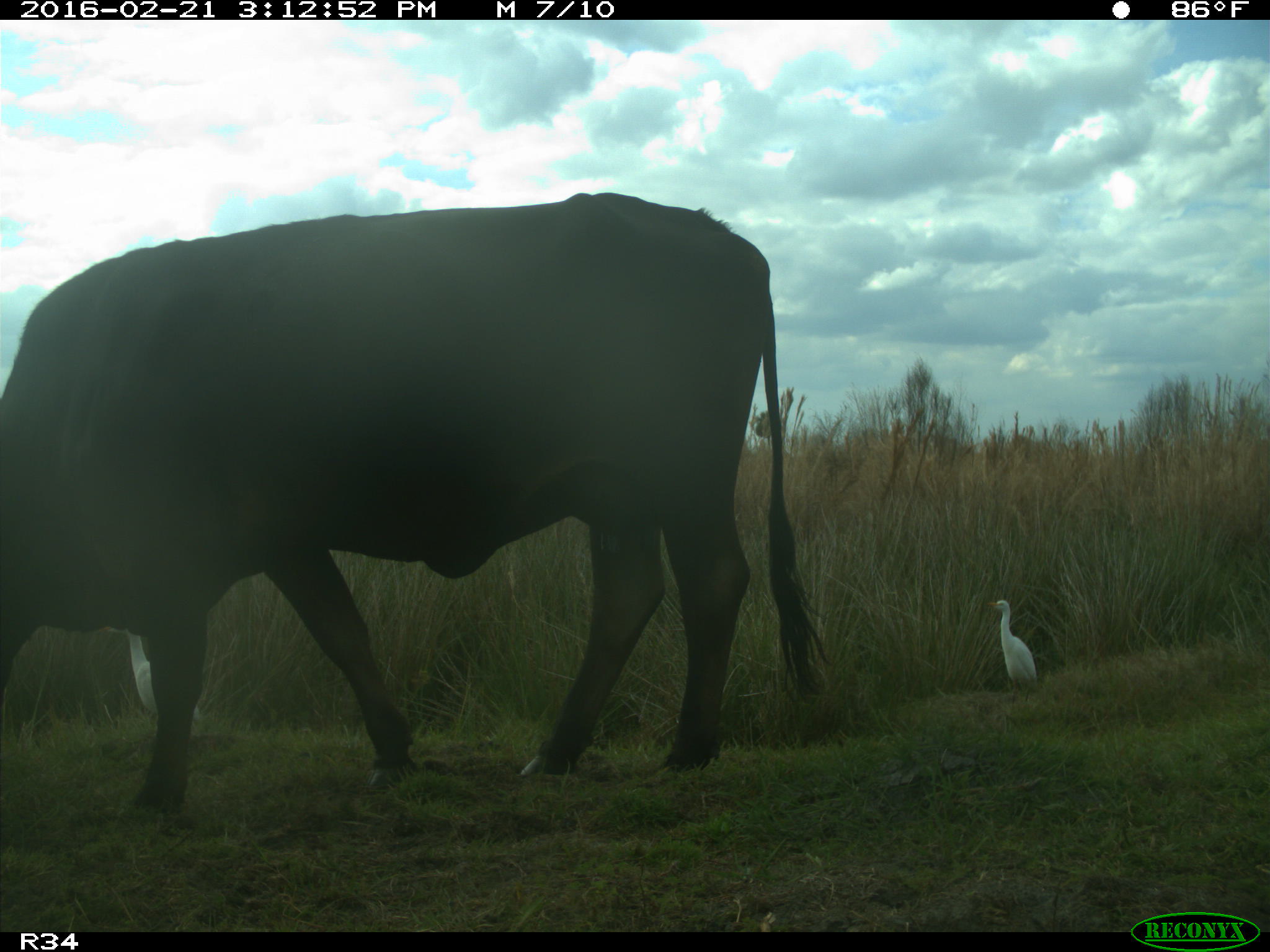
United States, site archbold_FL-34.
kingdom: Animalia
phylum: Chordata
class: Mammalia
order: Artiodactyla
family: Bovidae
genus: Bos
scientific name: Bos taurus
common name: domestic cow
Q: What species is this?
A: Bos taurus (domestic cow).